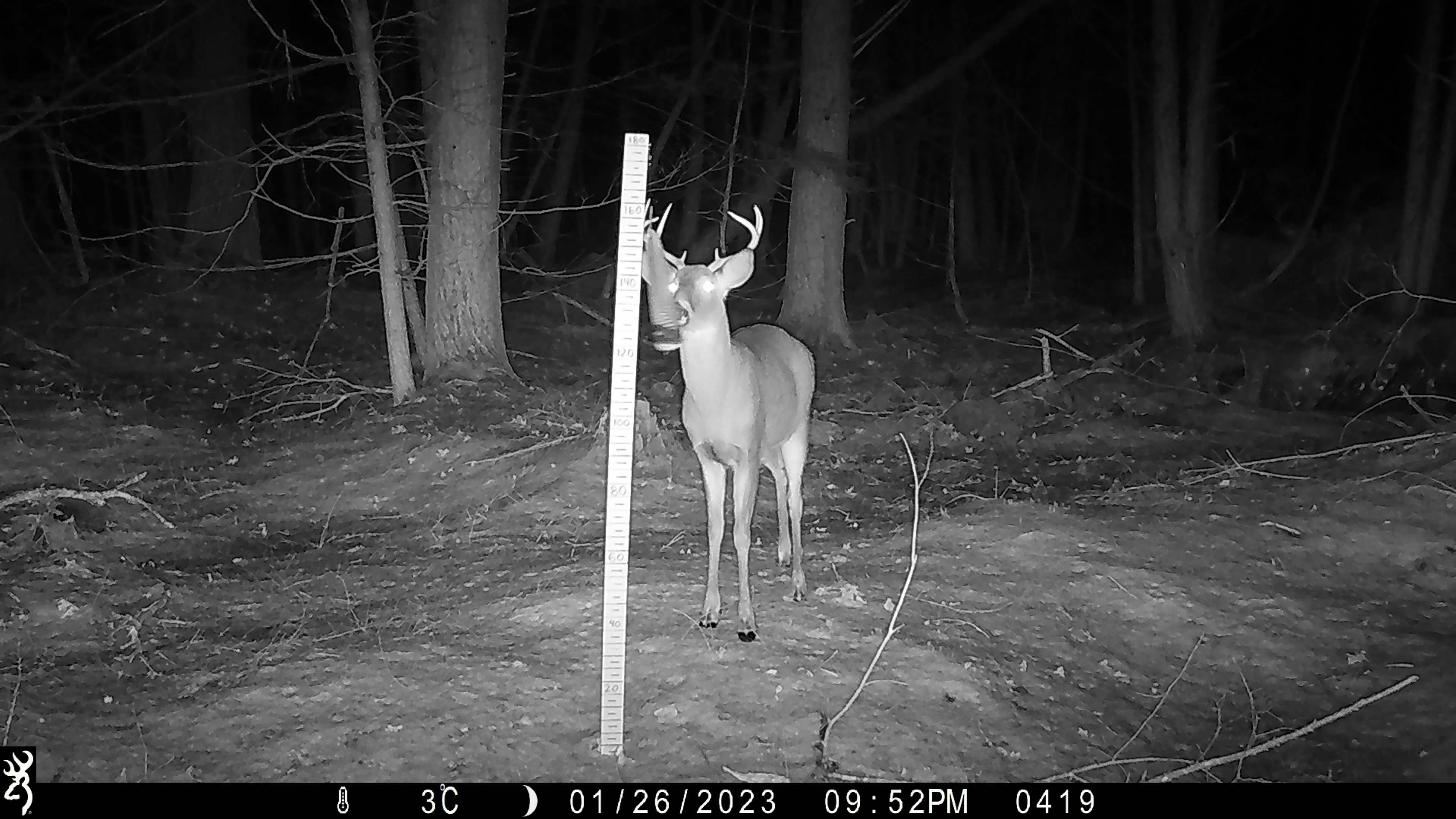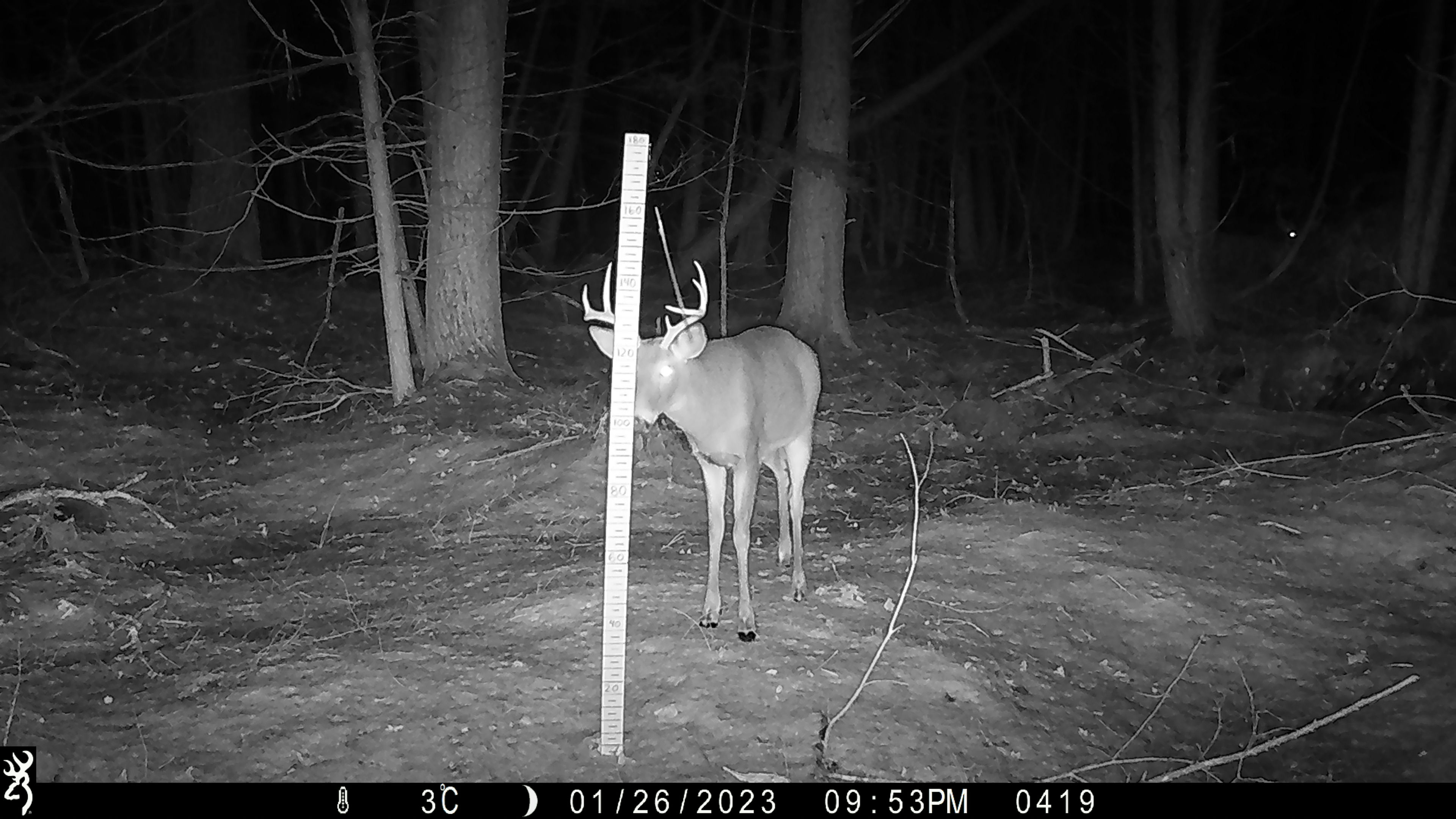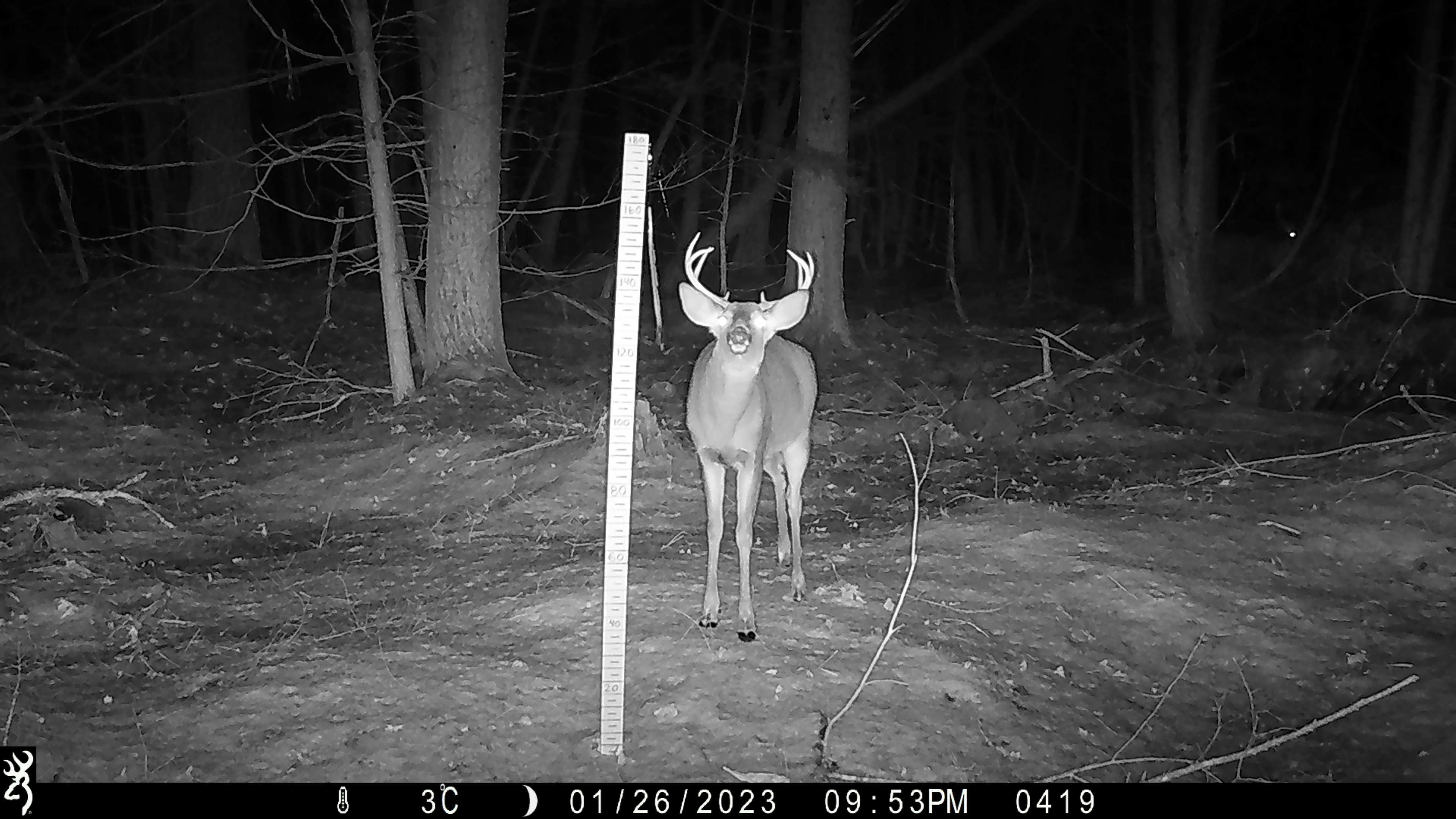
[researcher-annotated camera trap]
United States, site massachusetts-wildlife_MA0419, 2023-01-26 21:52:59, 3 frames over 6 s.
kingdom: Animalia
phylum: Chordata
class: Mammalia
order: Artiodactyla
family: Cervidae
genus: Odocoileus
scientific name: Odocoileus virginianus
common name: white-tailed deer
White-tailed deer (Odocoileus virginianus).